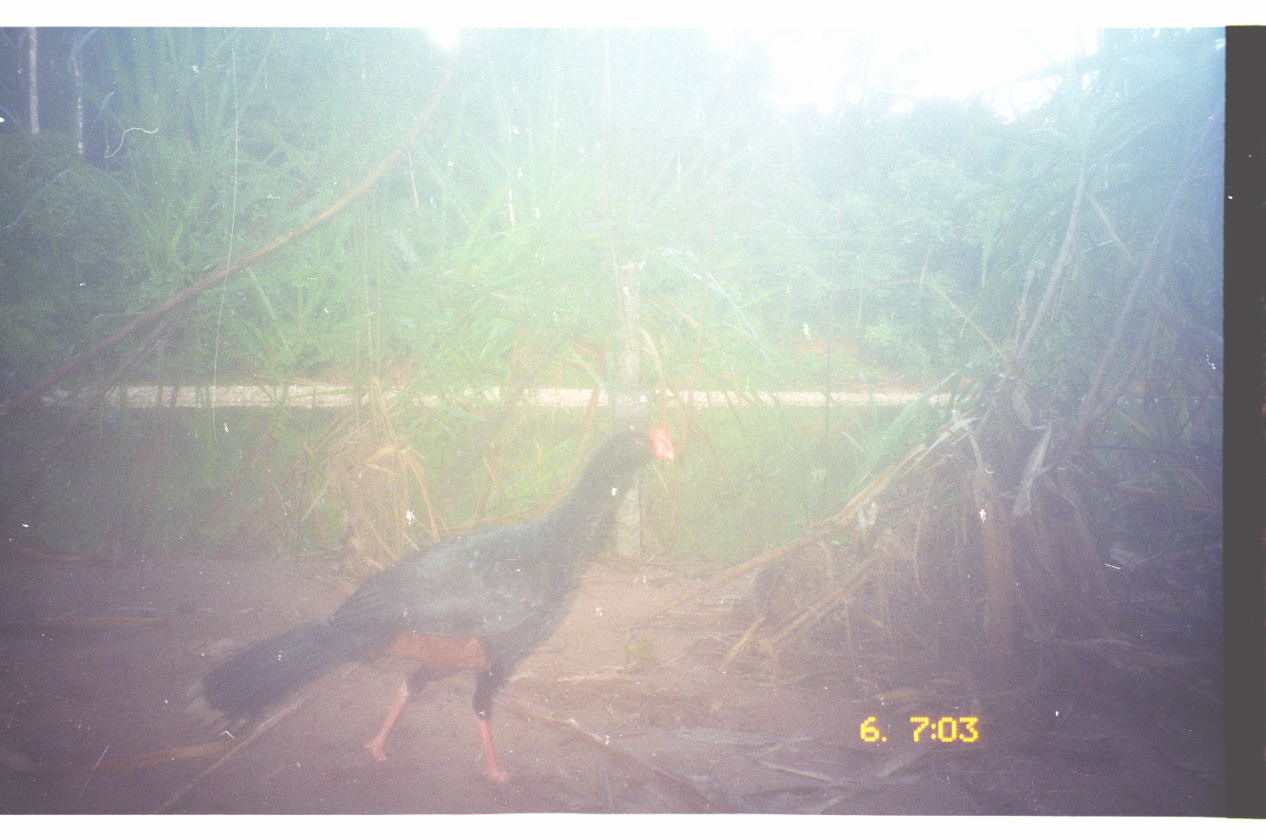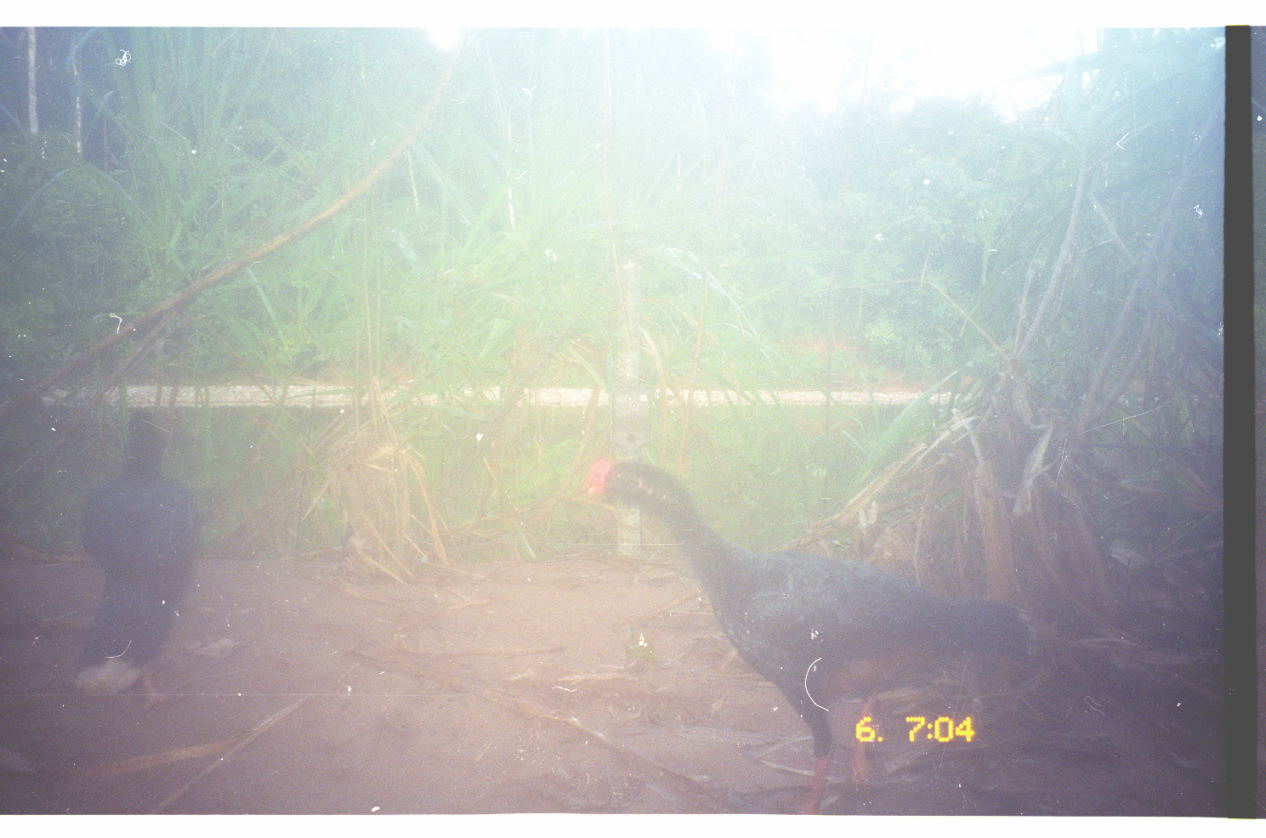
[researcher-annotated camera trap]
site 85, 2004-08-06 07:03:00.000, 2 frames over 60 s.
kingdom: Animalia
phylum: Chordata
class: Aves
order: Galliformes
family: Cracidae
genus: Mitu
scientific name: Mitu tuberosum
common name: razor-billed curassow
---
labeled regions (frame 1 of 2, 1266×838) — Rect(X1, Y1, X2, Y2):
mitu tuberosum: Rect(183, 418, 678, 787)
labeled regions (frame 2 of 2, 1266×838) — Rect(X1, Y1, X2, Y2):
mitu tuberosum: Rect(582, 455, 1040, 813); Rect(69, 402, 204, 713)